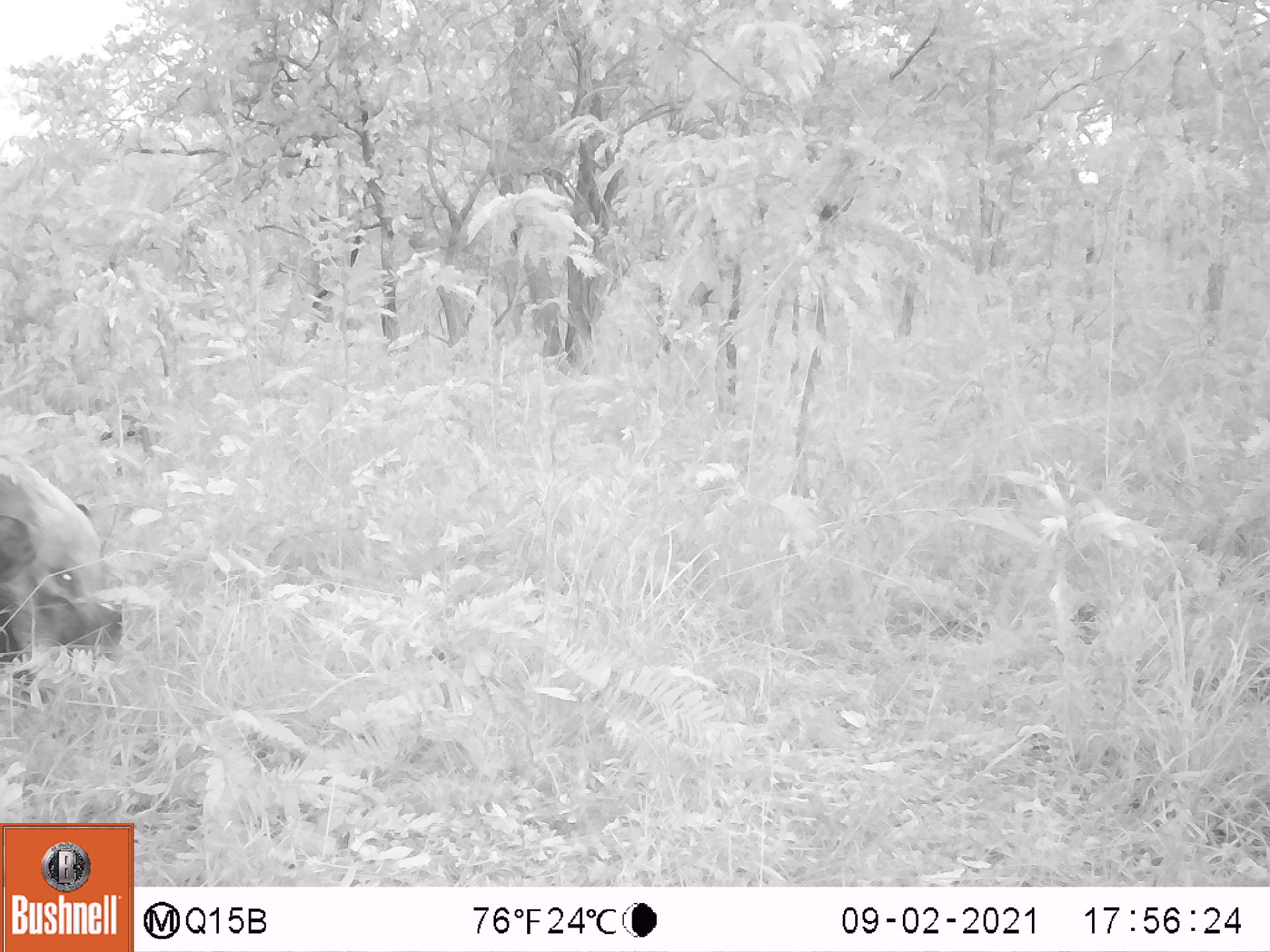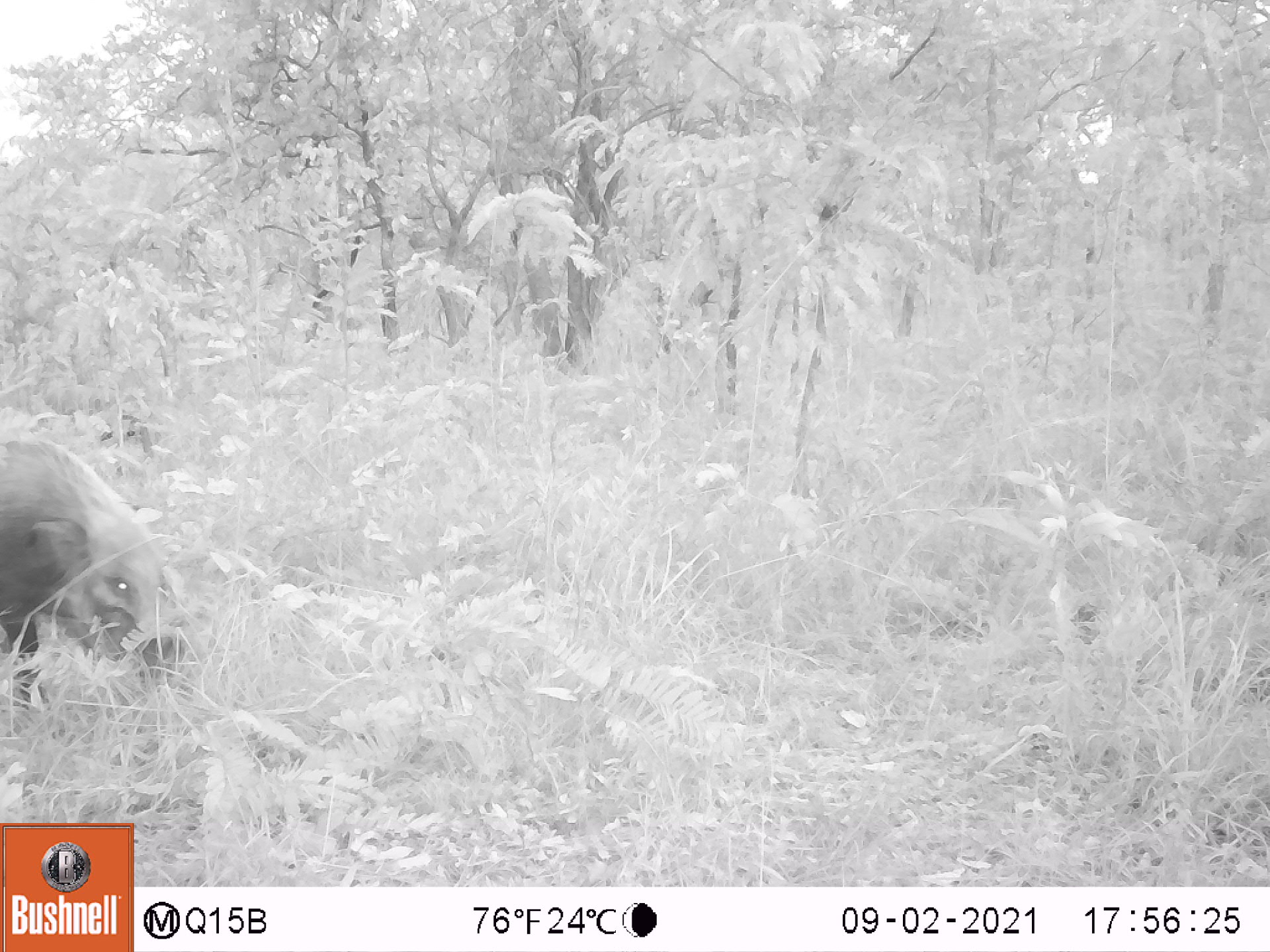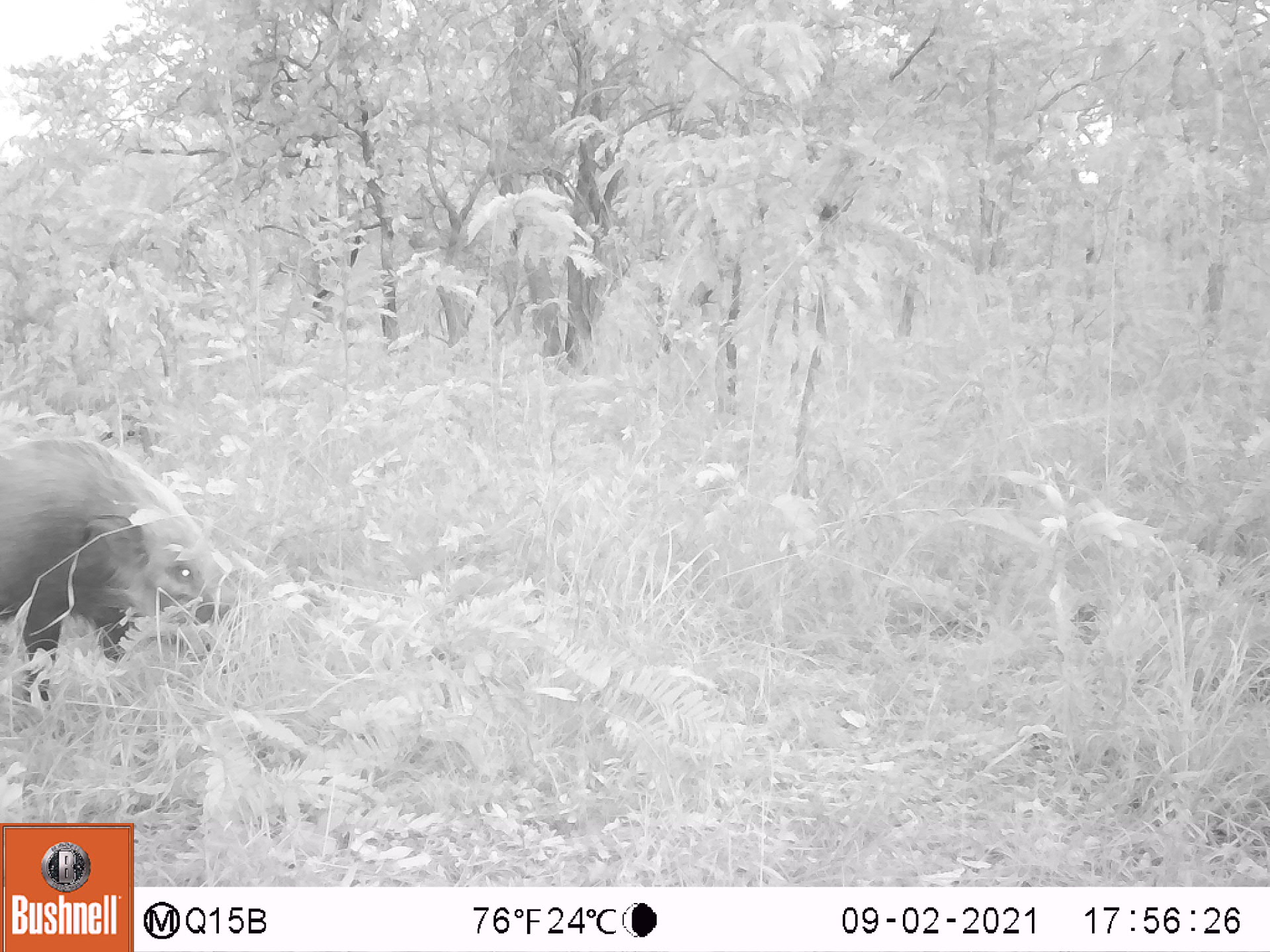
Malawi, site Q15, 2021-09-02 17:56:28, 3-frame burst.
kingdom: Animalia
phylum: Chordata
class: Mammalia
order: Artiodactyla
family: Suidae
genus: Potamochoerus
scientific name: Potamochoerus larvatus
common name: bushpig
Bushpig (Potamochoerus larvatus), count 1.